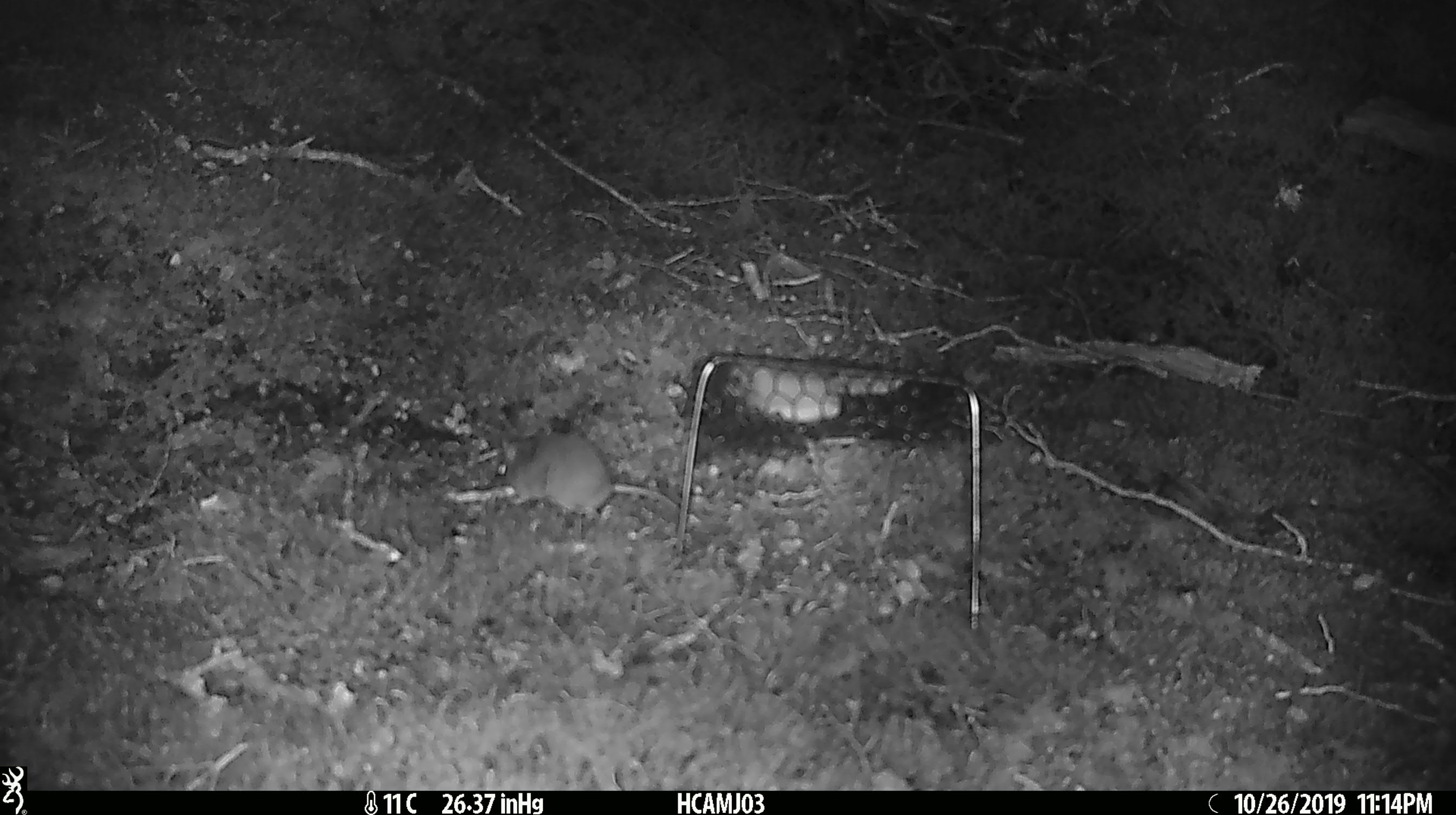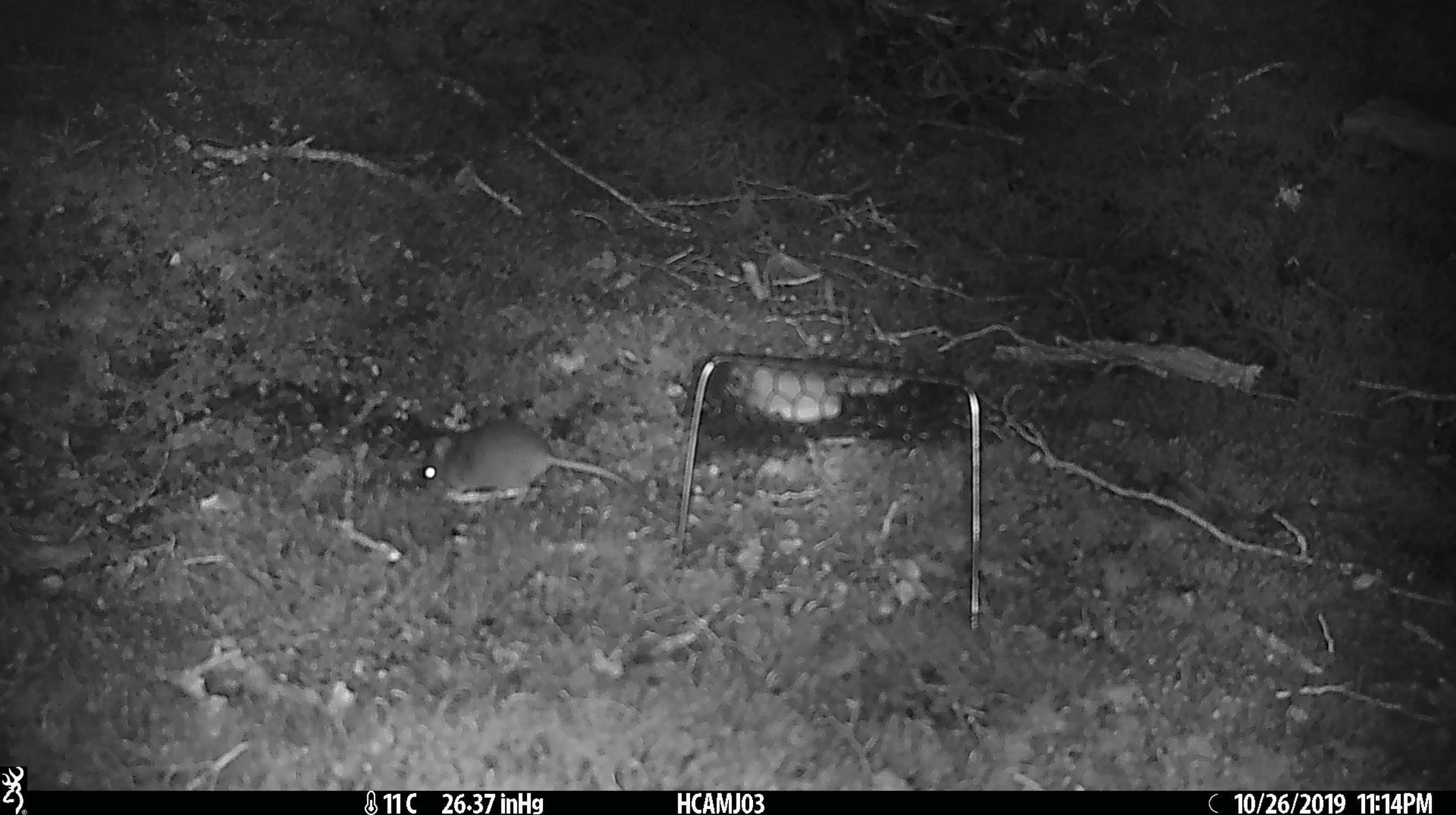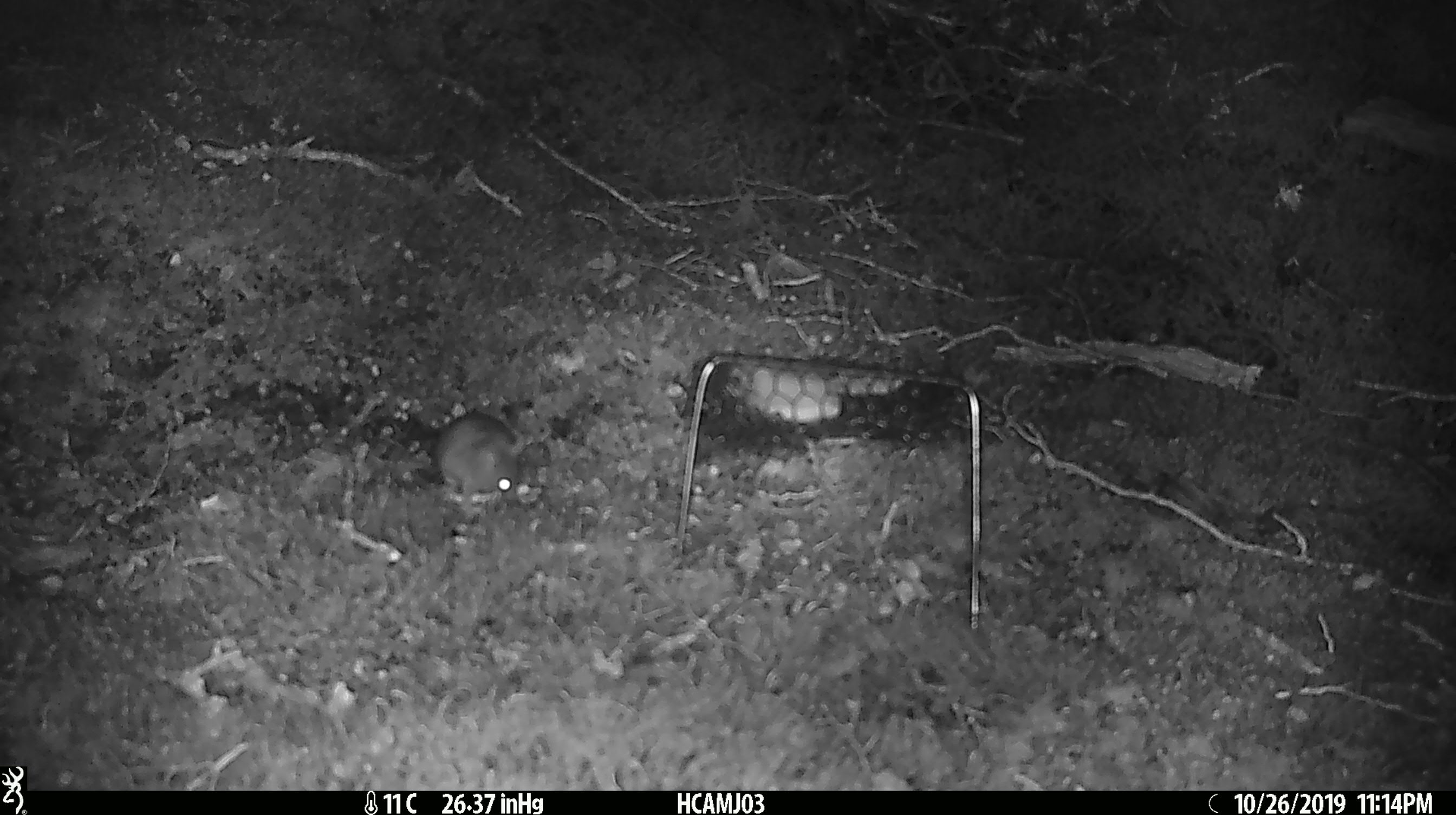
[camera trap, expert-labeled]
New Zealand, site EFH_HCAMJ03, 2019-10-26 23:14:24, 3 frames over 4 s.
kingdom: Animalia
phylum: Chordata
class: Mammalia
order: Rodentia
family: Muridae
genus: Mus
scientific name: Mus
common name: mouse